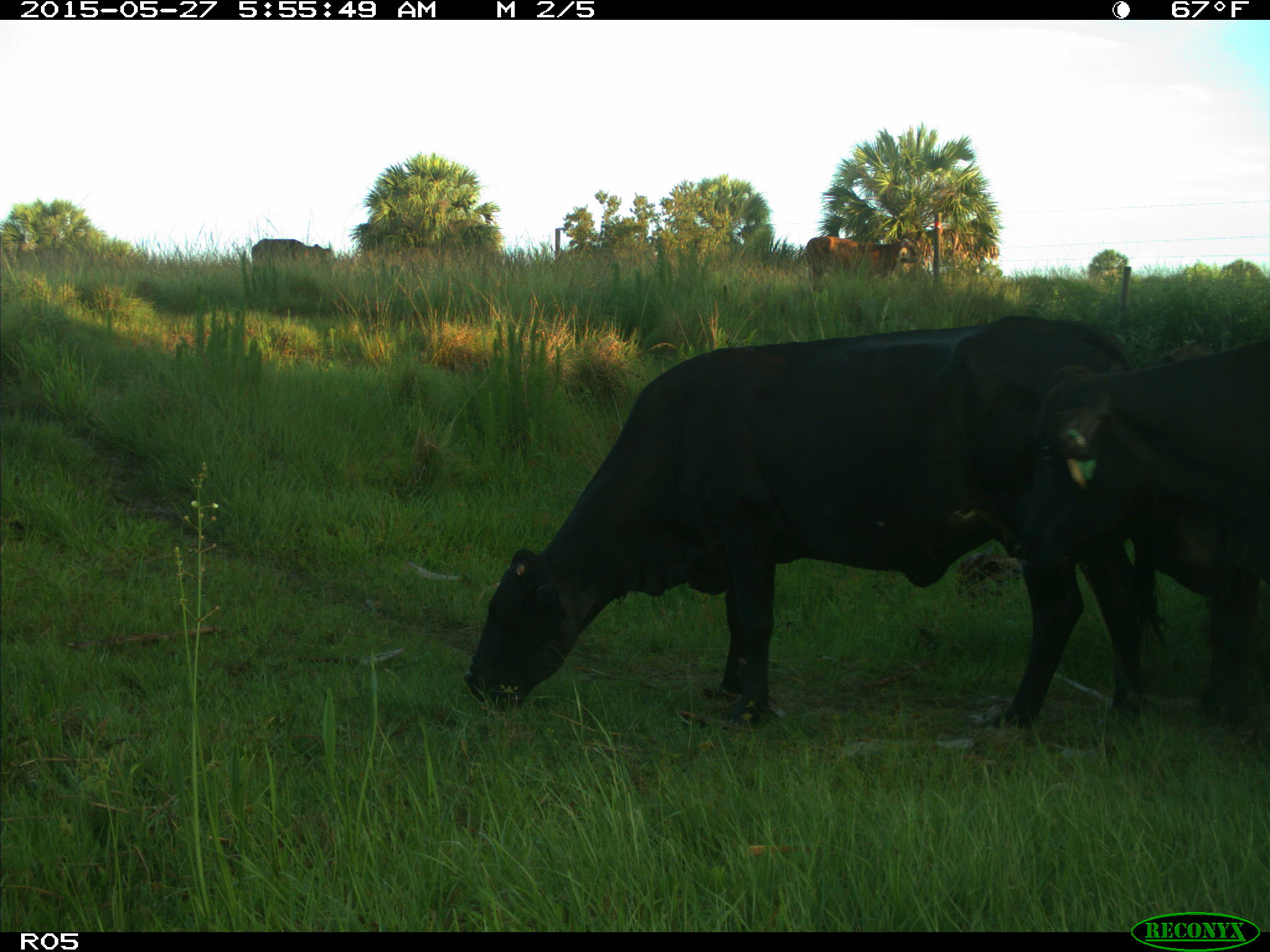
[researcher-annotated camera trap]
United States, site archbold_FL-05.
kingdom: Animalia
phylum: Chordata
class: Mammalia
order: Artiodactyla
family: Bovidae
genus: Bos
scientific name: Bos taurus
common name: domestic cow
Bos taurus (domestic cow).